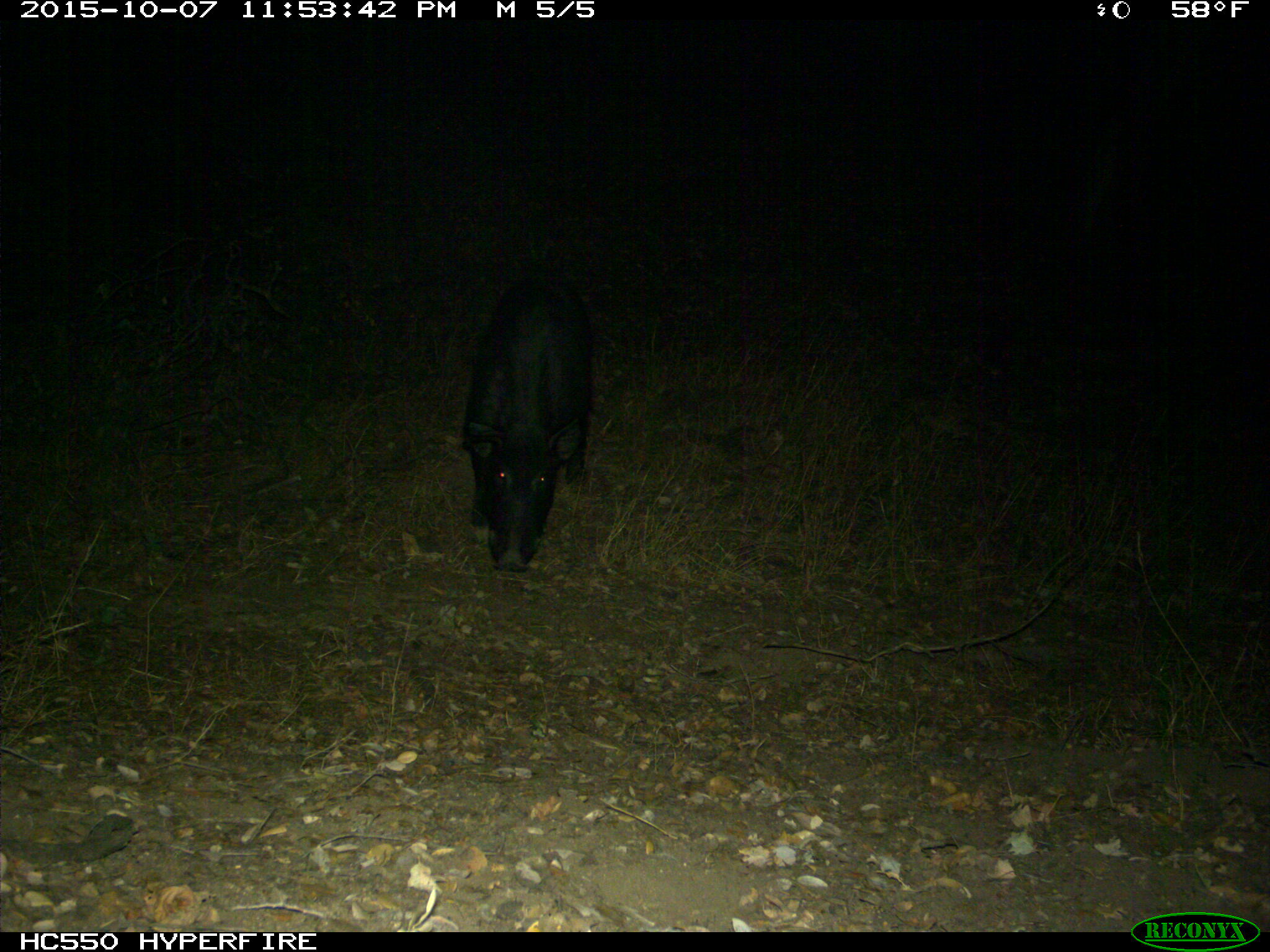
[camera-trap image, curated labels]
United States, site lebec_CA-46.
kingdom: Animalia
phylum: Chordata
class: Mammalia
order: Artiodactyla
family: Suidae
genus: Sus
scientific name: Sus scrofa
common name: wild boar